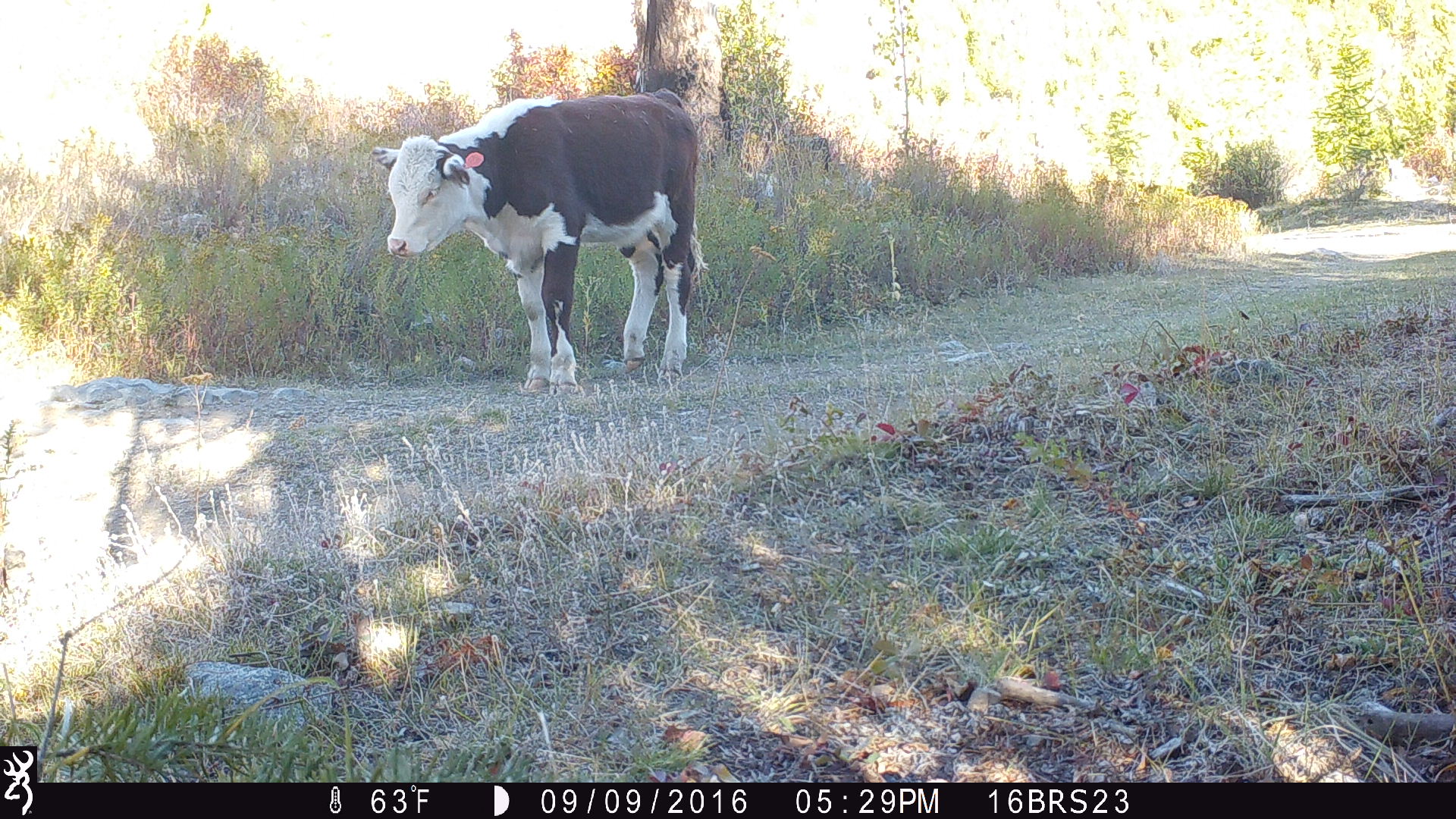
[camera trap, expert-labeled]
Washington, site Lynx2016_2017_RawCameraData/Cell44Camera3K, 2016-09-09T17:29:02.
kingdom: Animalia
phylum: Chordata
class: Mammalia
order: Artiodactyla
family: Bovidae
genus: Bos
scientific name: Bos taurus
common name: domestic cattle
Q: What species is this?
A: Domestic cattle (Bos taurus).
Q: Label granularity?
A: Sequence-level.